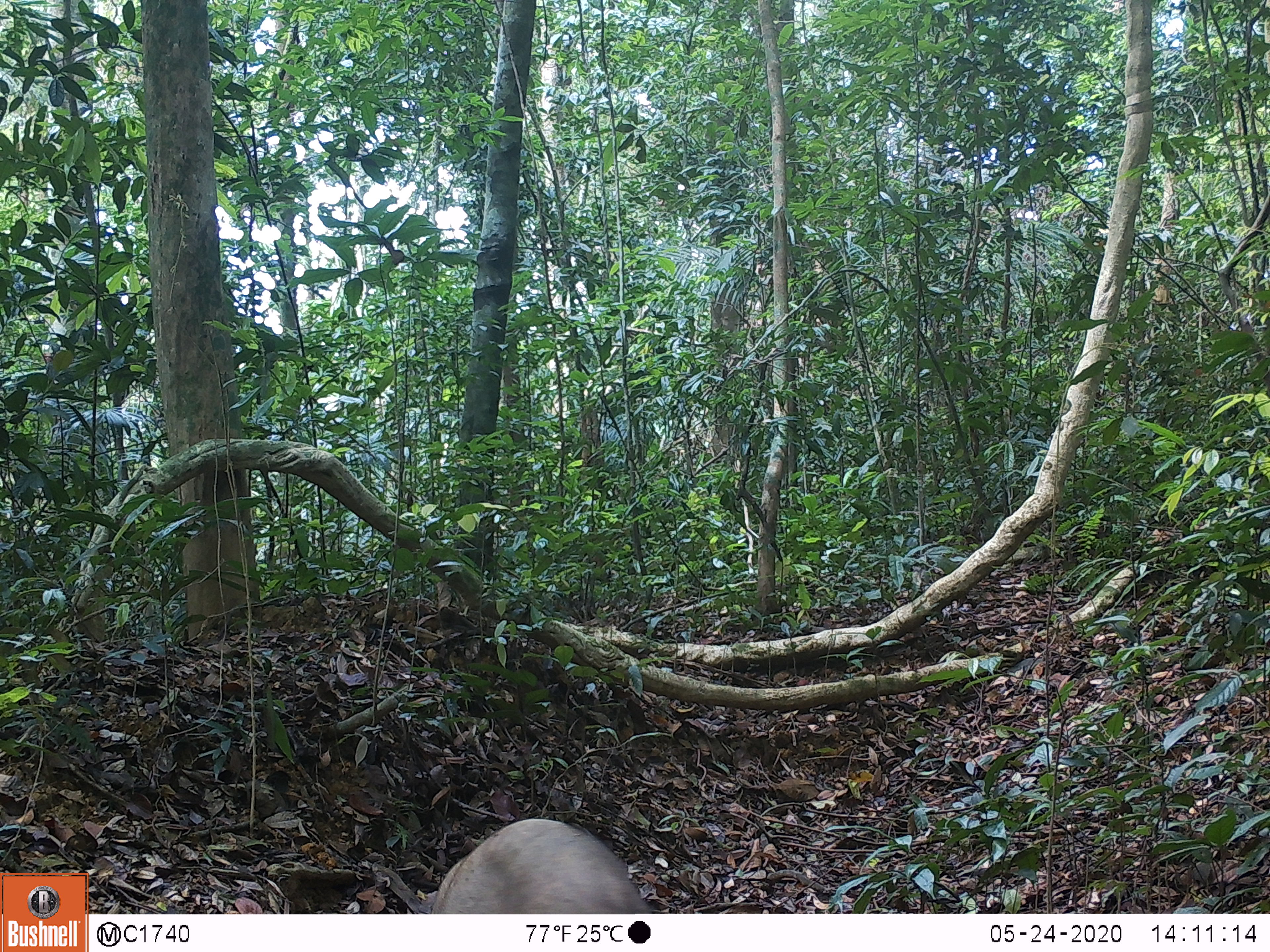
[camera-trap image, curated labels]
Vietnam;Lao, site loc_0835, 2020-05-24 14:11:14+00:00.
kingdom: Animalia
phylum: Chordata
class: Mammalia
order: Artiodactyla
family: Suidae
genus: Sus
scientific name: Sus scrofa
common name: eurasian wild pig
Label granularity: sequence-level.